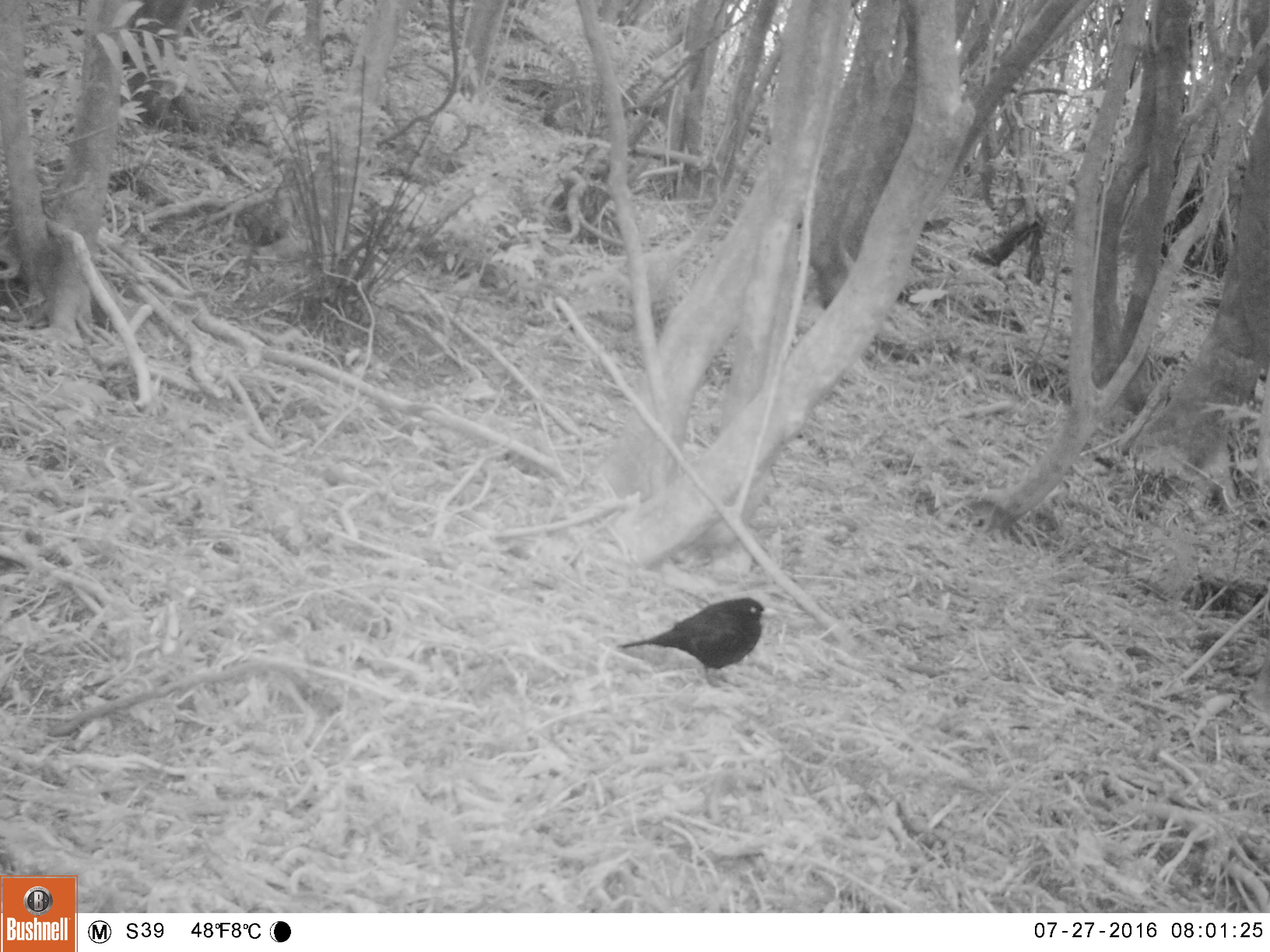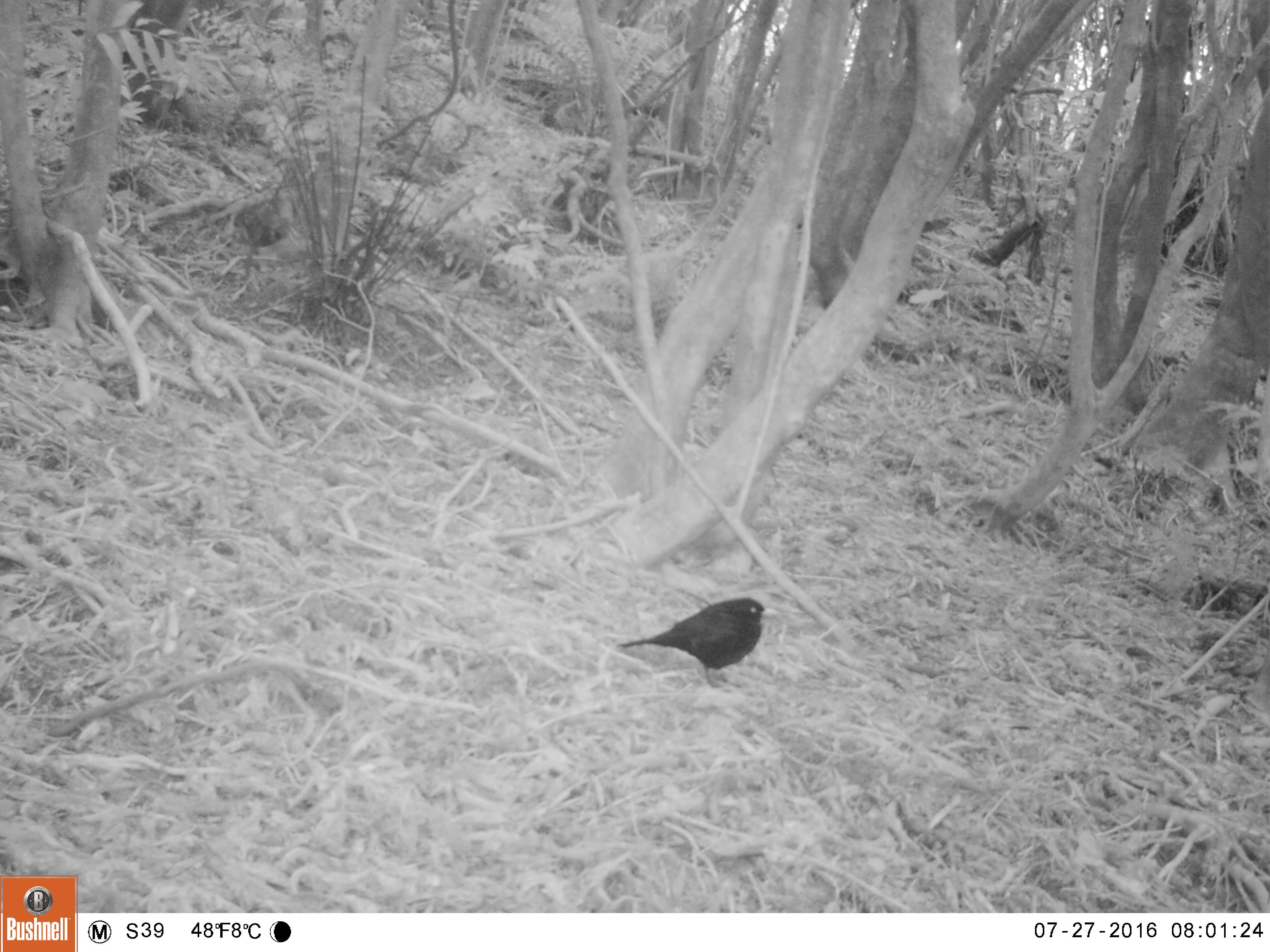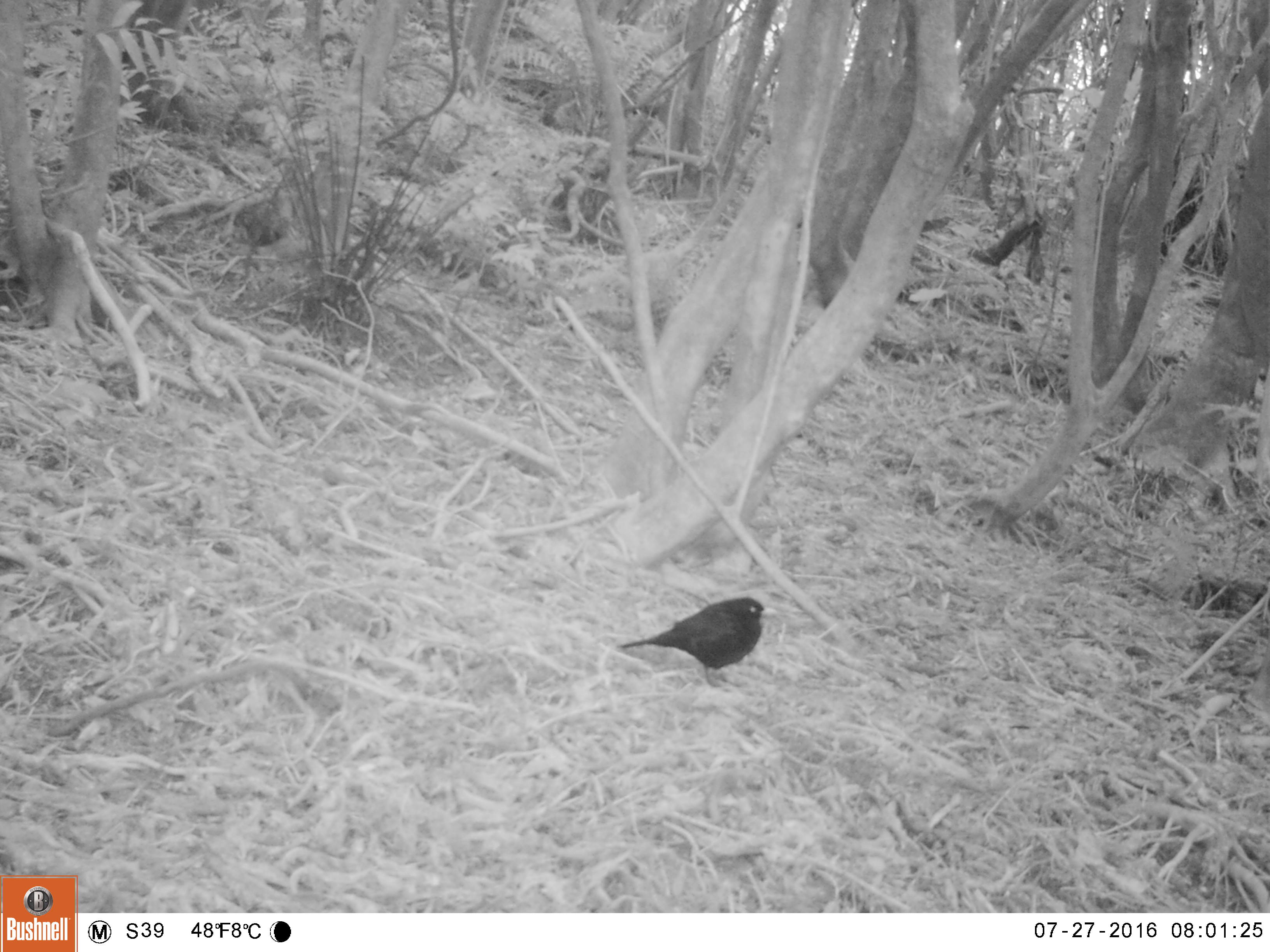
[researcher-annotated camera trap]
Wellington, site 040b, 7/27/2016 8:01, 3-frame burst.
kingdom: Animalia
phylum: Chordata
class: Aves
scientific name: Aves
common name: bird